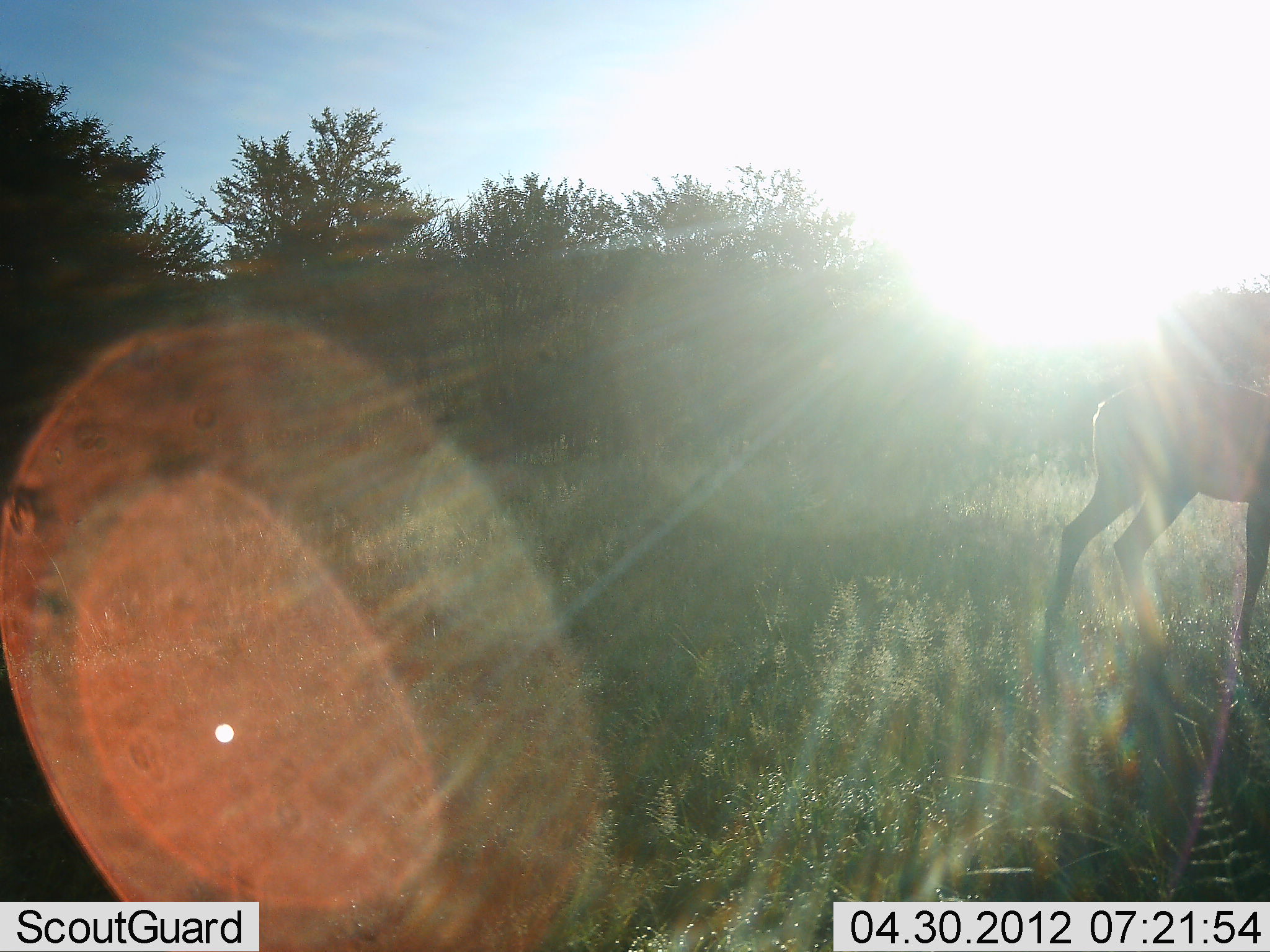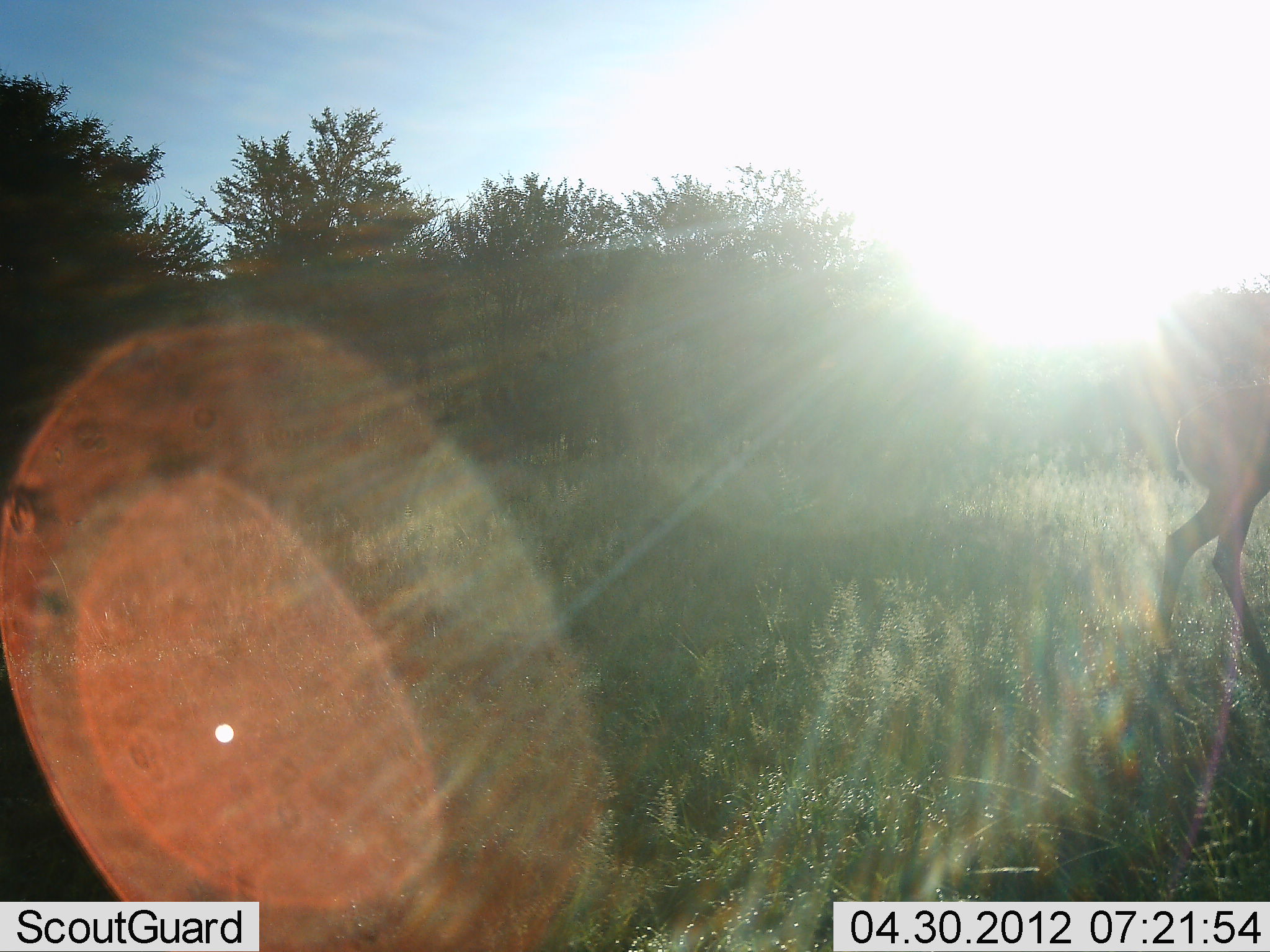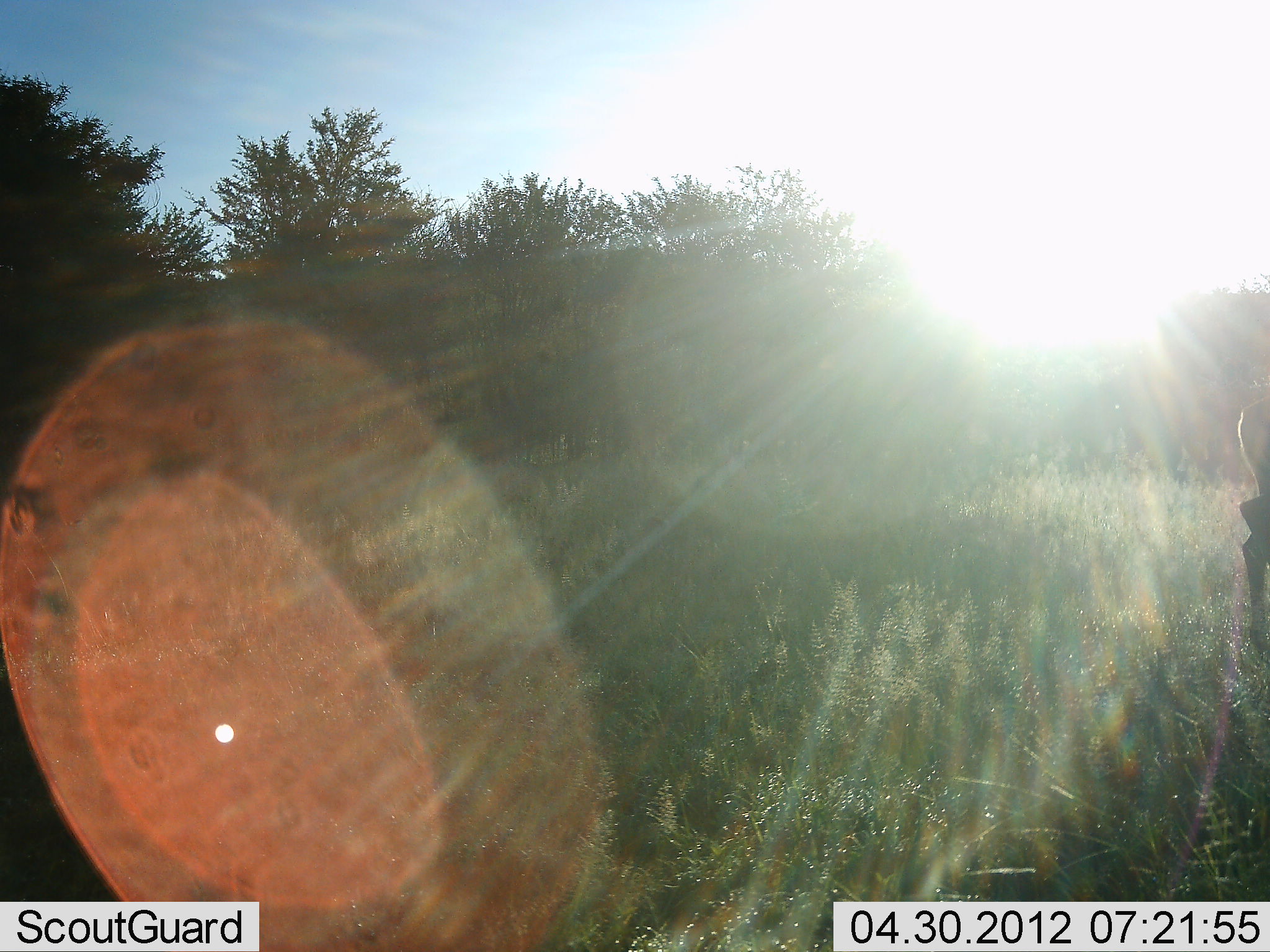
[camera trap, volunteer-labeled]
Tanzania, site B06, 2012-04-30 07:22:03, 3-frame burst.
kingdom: Animalia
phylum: Chordata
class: Mammalia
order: Artiodactyla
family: Bovidae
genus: Aepyceros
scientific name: Aepyceros melampus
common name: impala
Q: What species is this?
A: Impala (Aepyceros melampus).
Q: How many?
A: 1.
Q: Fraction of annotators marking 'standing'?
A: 0%.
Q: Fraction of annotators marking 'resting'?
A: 0%.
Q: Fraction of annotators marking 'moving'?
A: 100%.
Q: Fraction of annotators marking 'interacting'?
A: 0%.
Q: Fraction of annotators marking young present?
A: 0%.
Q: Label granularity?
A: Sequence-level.